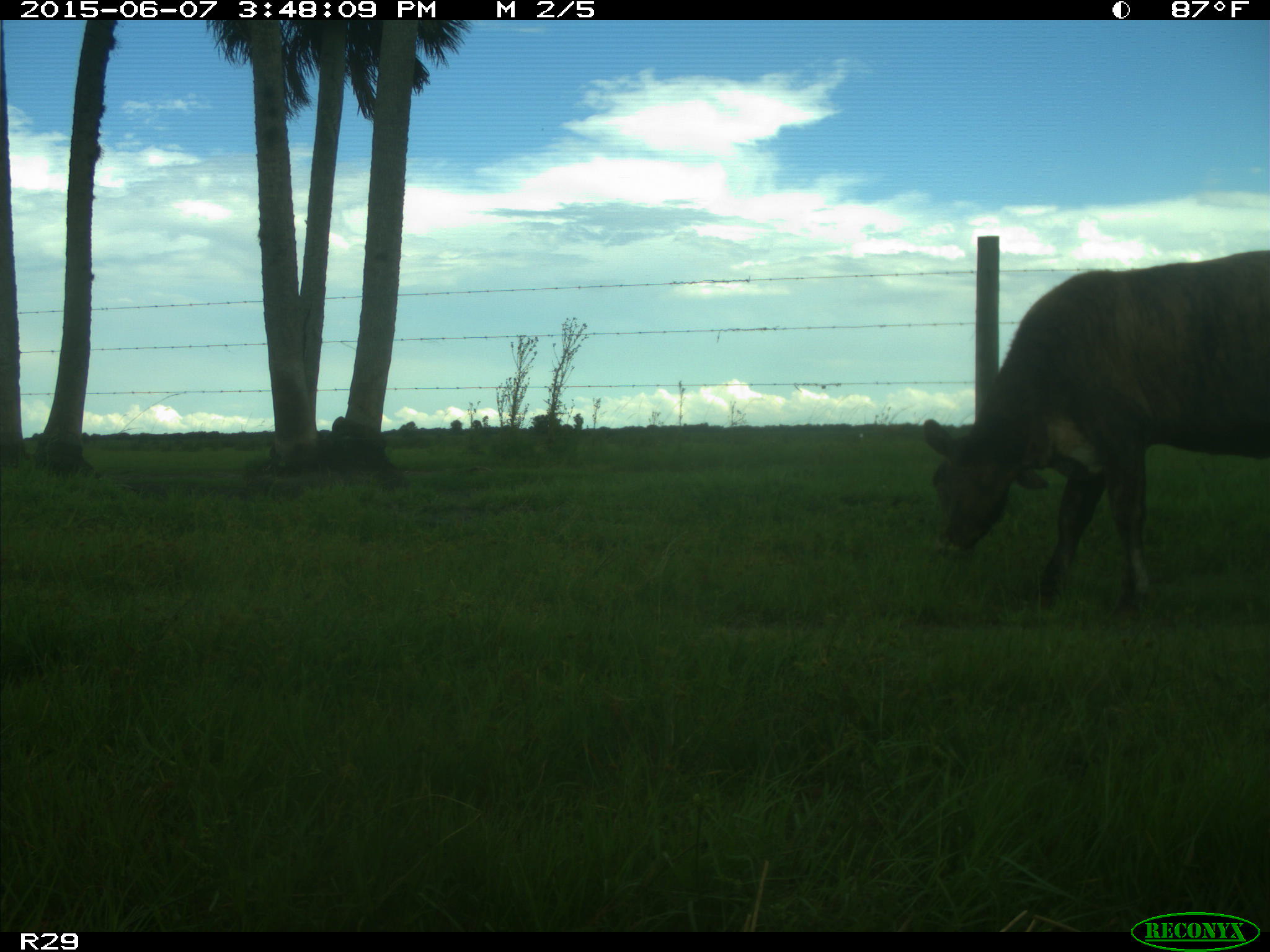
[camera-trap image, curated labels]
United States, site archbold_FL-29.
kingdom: Animalia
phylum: Chordata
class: Mammalia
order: Artiodactyla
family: Bovidae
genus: Bos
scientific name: Bos taurus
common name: domestic cow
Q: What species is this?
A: Bos taurus (domestic cow).